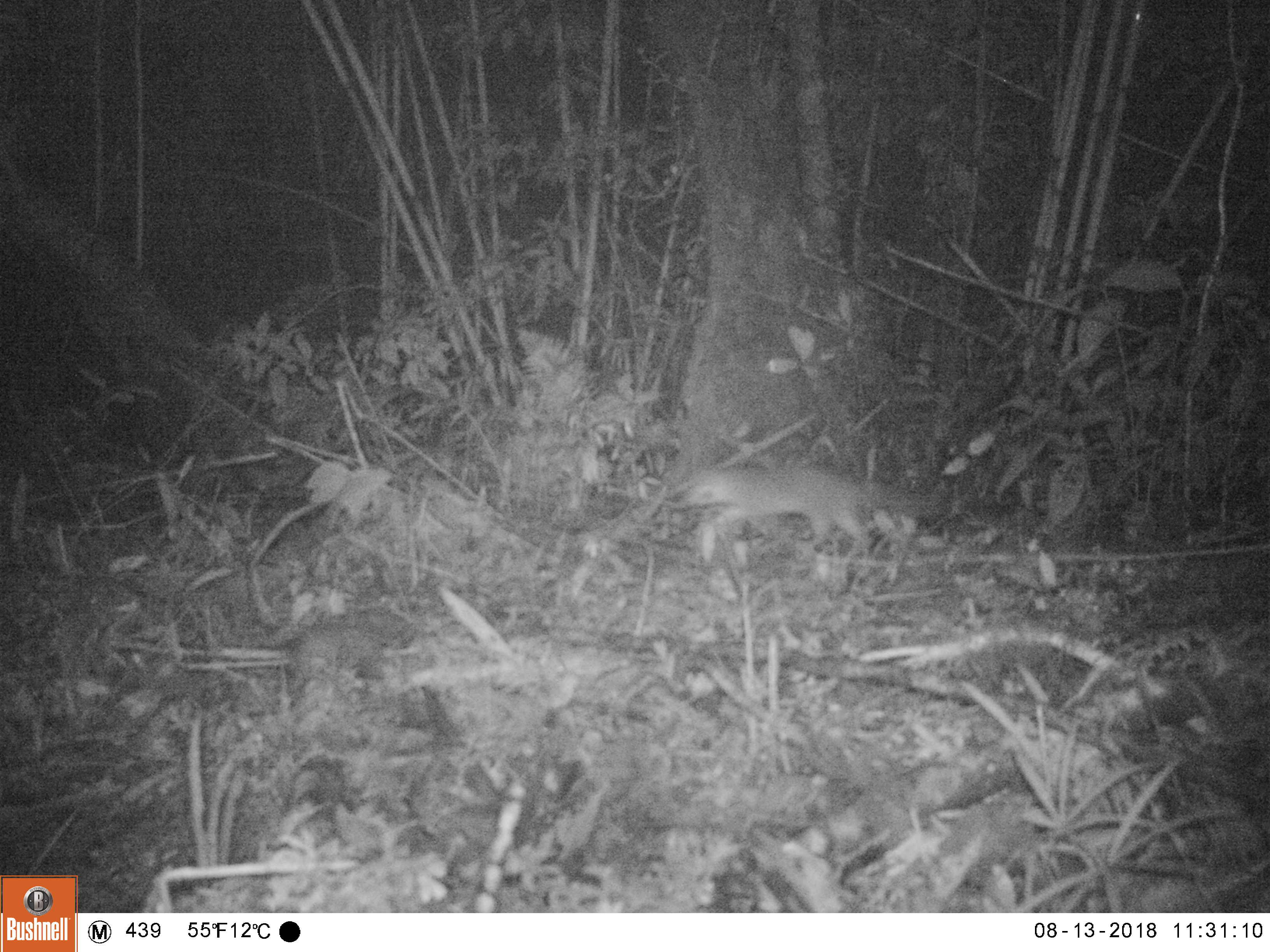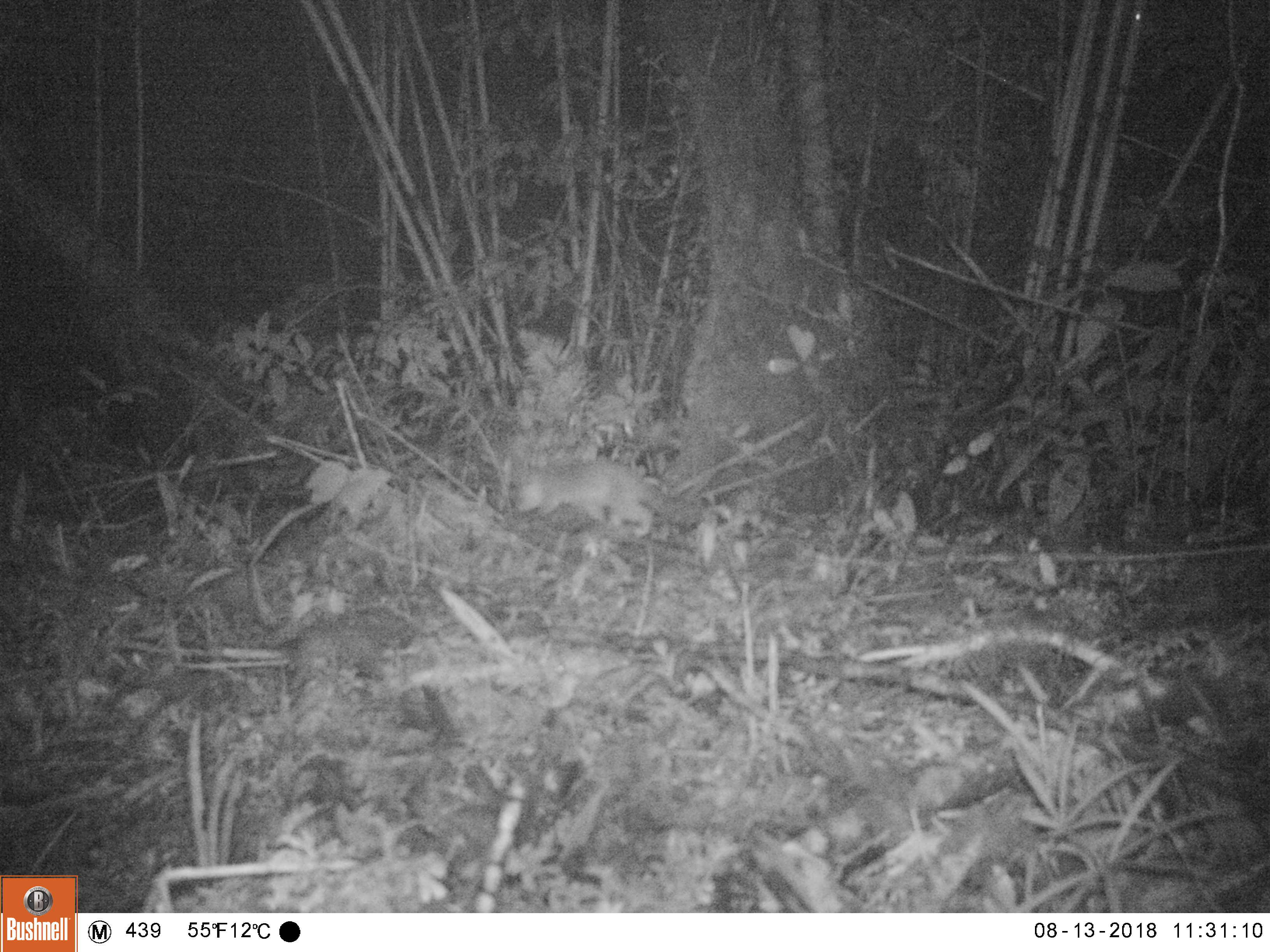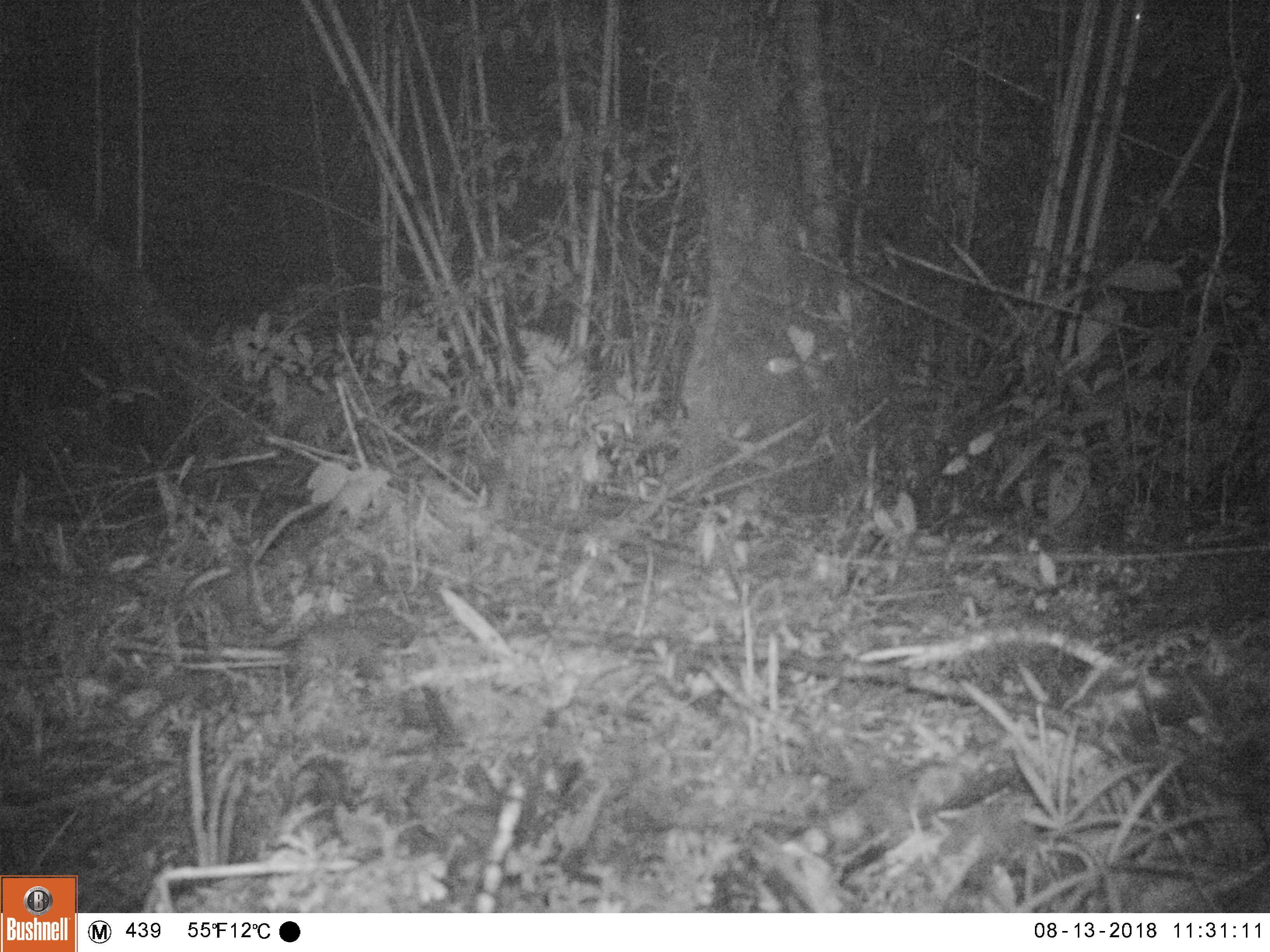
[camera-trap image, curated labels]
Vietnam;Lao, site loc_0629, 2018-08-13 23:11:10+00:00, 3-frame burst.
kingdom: Animalia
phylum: Chordata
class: Mammalia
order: Carnivora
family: Mustelidae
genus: Melogale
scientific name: Melogale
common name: ferret badger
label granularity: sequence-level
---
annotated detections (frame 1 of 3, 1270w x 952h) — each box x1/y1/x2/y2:
ferret badger: 686/465/942/548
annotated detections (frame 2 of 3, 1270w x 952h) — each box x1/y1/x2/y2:
ferret badger: 514/456/701/537